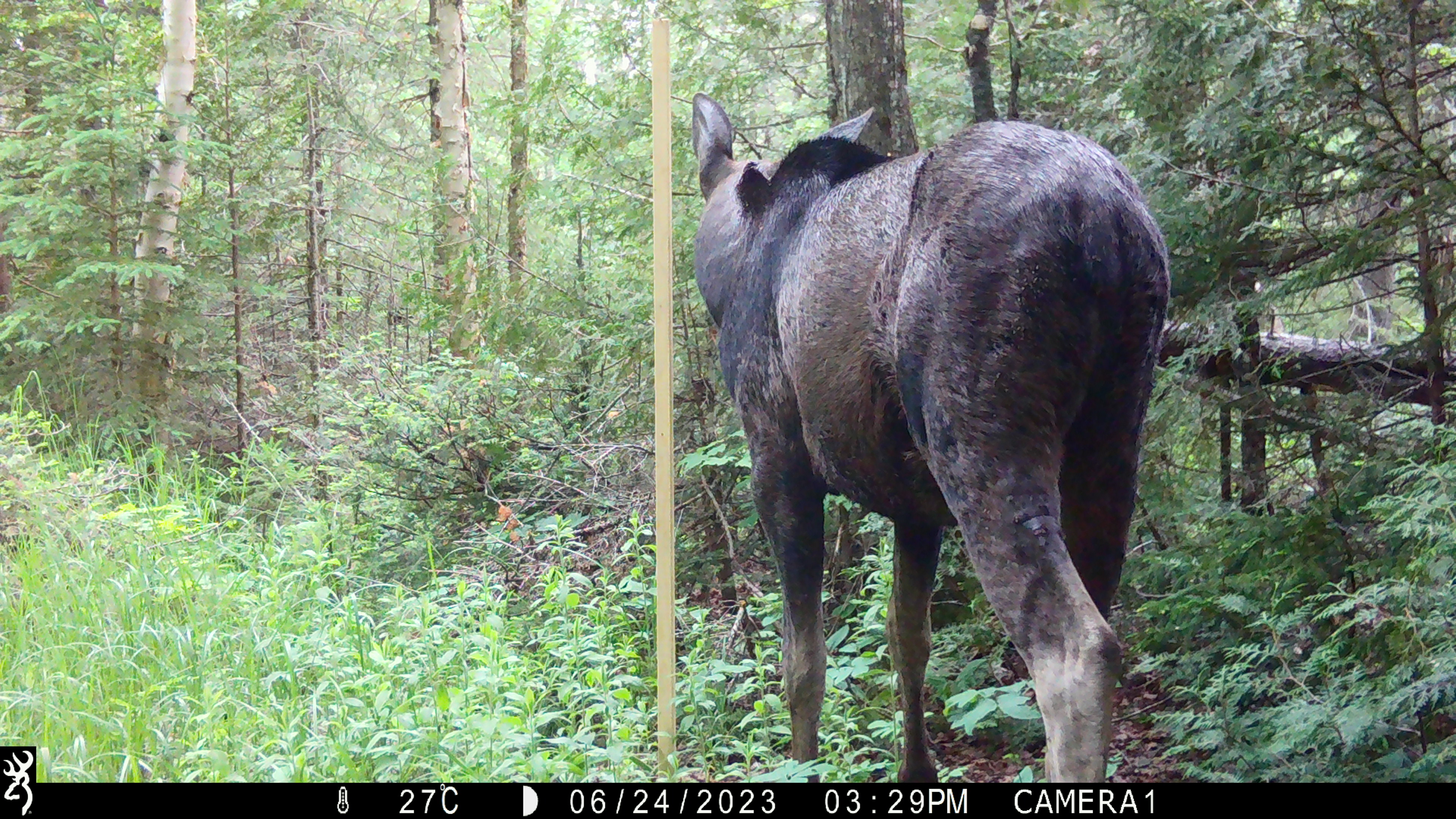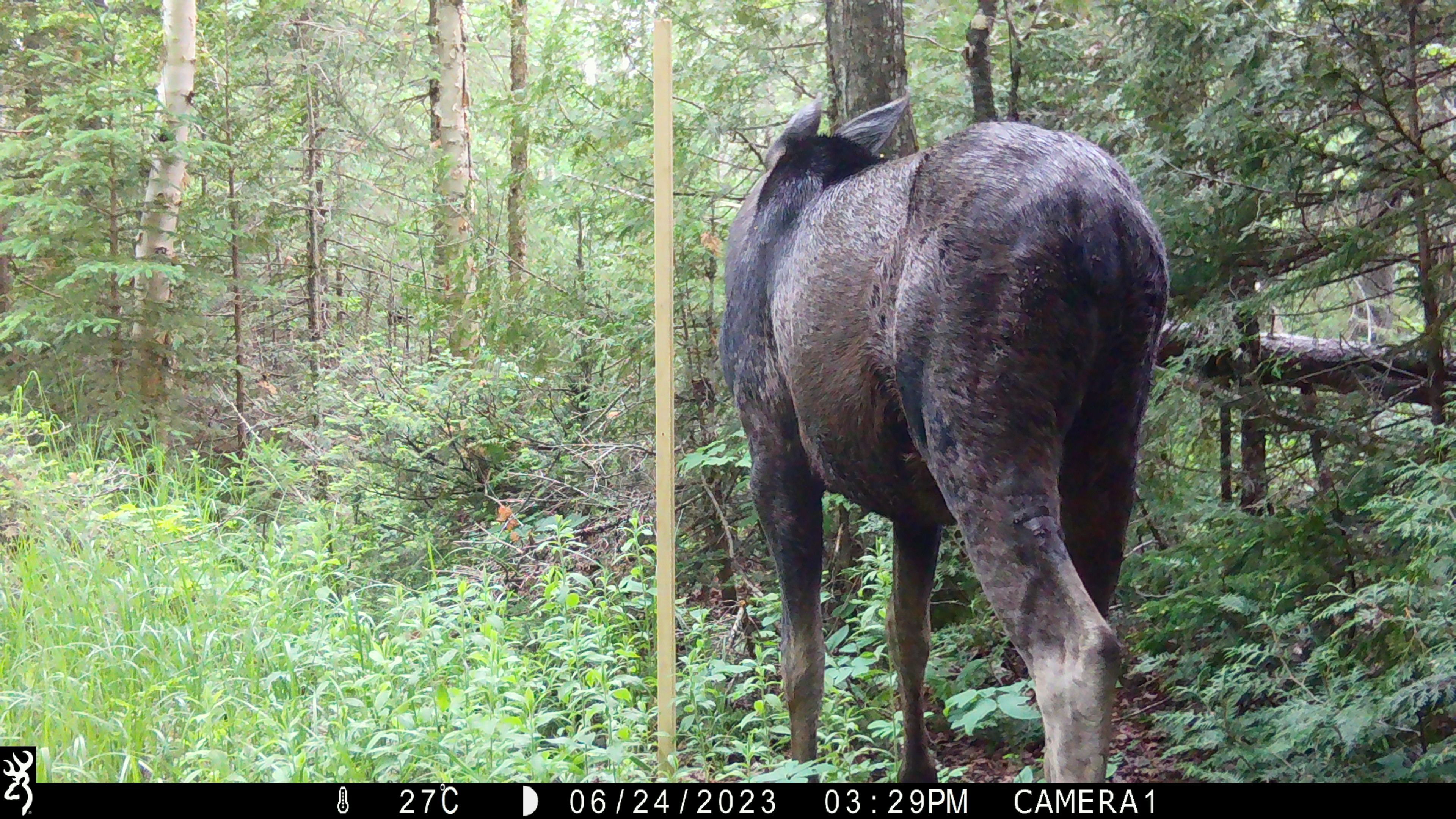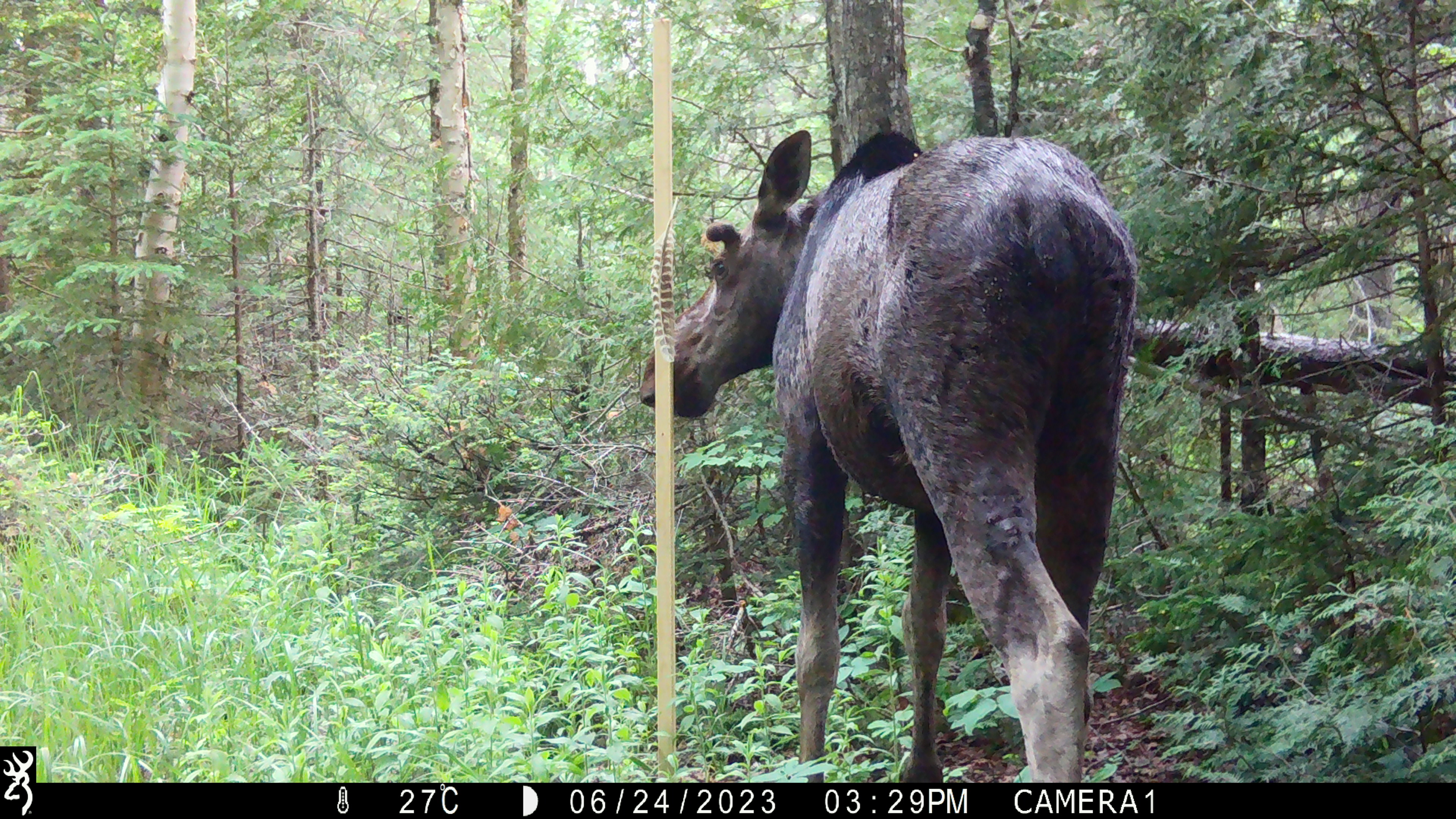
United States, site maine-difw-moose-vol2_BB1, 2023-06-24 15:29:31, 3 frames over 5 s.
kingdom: Animalia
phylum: Chordata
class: Mammalia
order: Artiodactyla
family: Cervidae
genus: Alces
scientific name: Alces alces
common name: moose